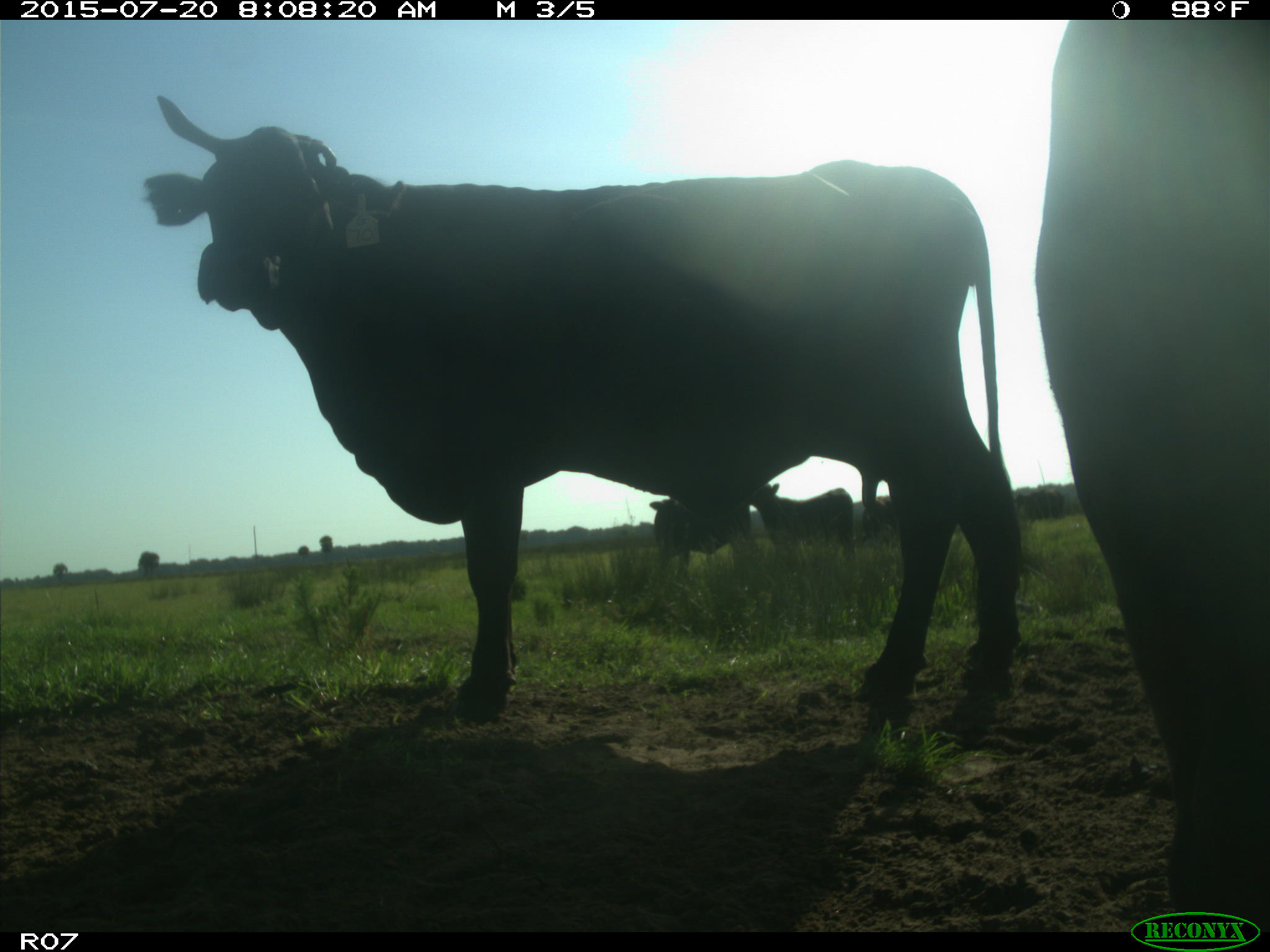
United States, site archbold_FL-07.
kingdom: Animalia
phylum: Chordata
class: Mammalia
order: Artiodactyla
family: Bovidae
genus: Bos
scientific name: Bos taurus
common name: domestic cow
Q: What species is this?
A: Bos taurus (domestic cow).